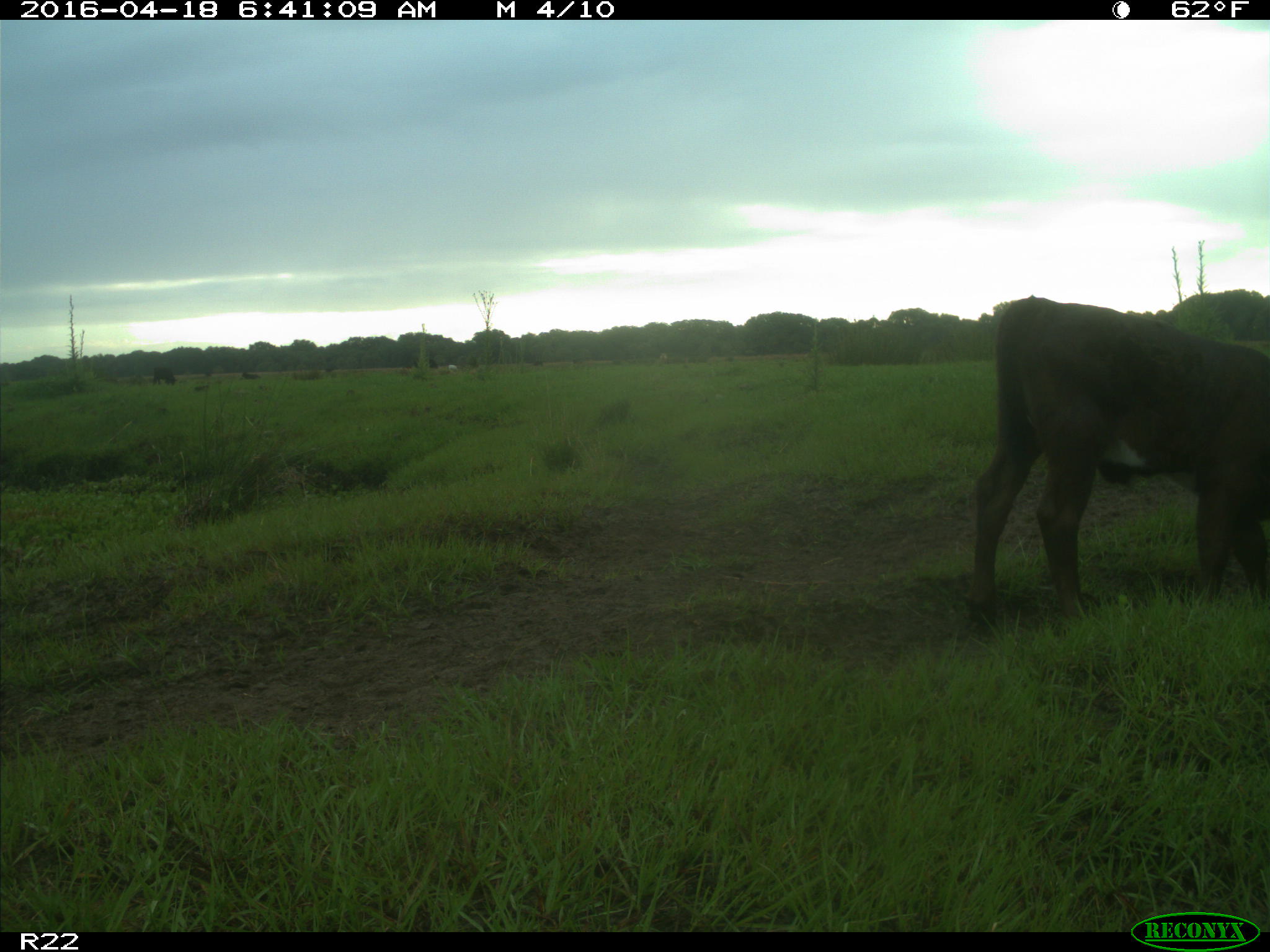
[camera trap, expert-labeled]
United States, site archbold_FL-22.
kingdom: Animalia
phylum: Chordata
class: Mammalia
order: Artiodactyla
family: Bovidae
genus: Bos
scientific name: Bos taurus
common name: domestic cow